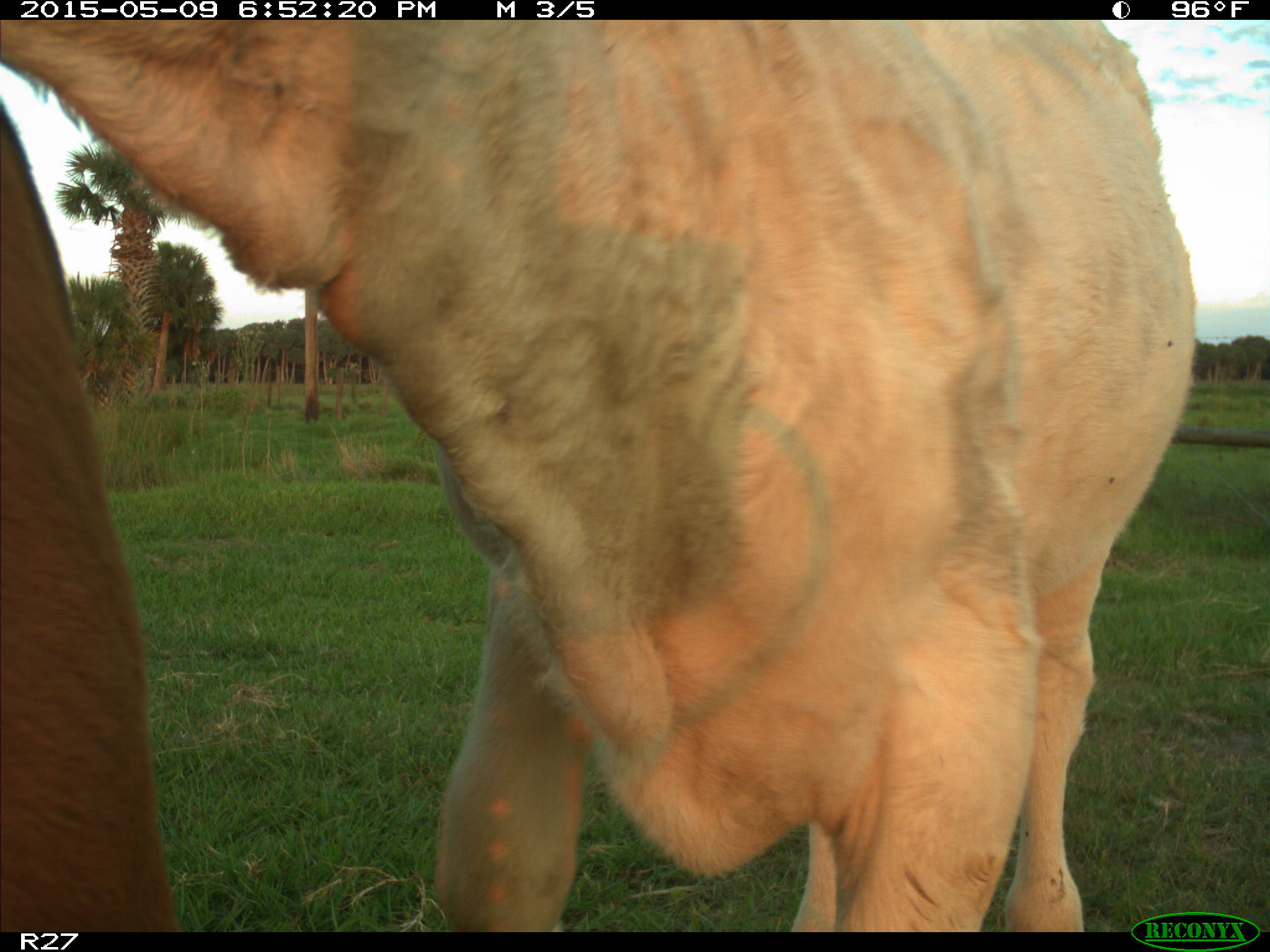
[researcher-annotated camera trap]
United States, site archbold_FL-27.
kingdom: Animalia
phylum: Chordata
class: Mammalia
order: Artiodactyla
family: Bovidae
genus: Bos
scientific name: Bos taurus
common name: domestic cow